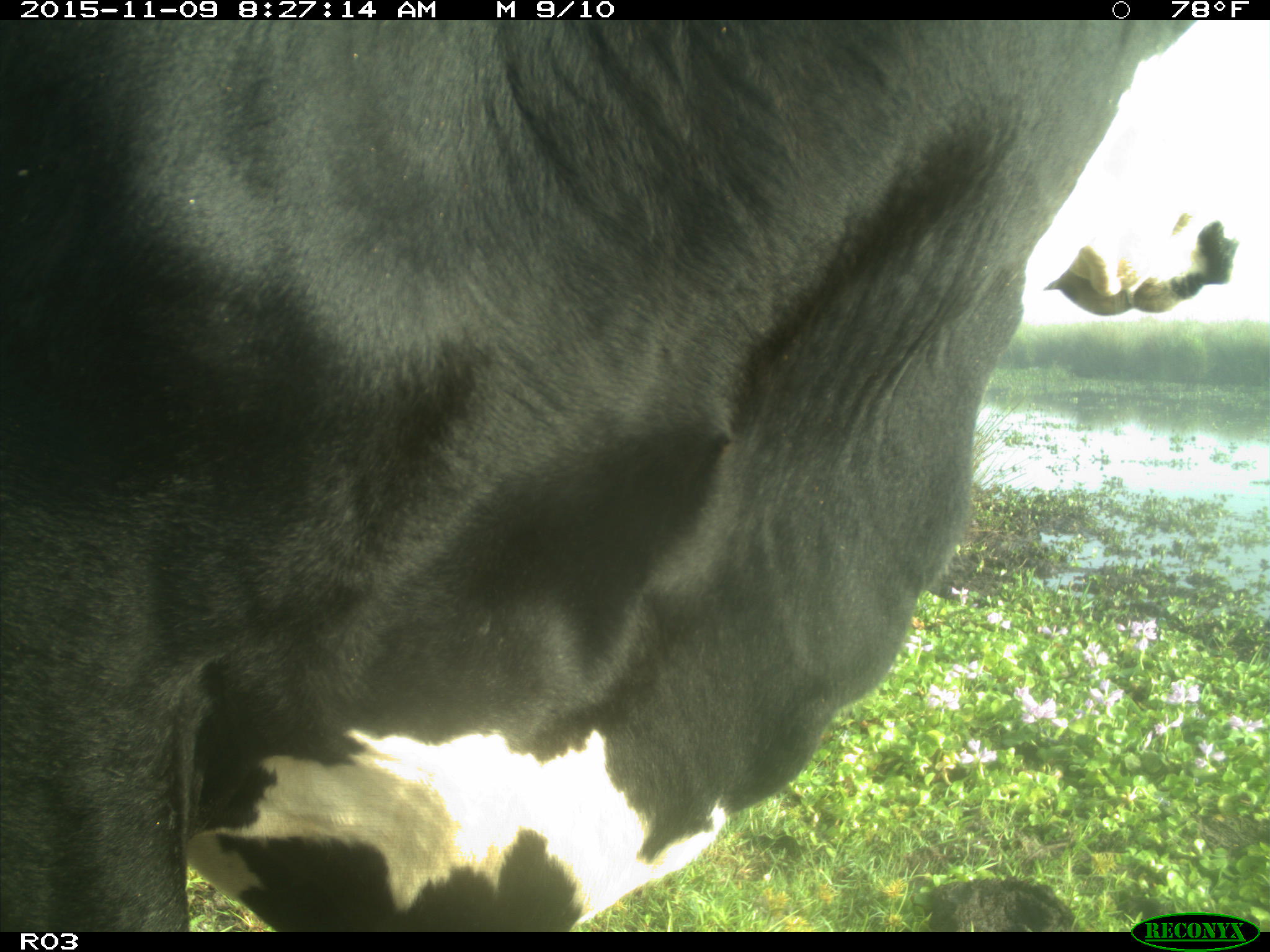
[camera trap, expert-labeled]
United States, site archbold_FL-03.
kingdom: Animalia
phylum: Chordata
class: Mammalia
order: Artiodactyla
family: Bovidae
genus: Bos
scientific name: Bos taurus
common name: domestic cow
Bos taurus (domestic cow).